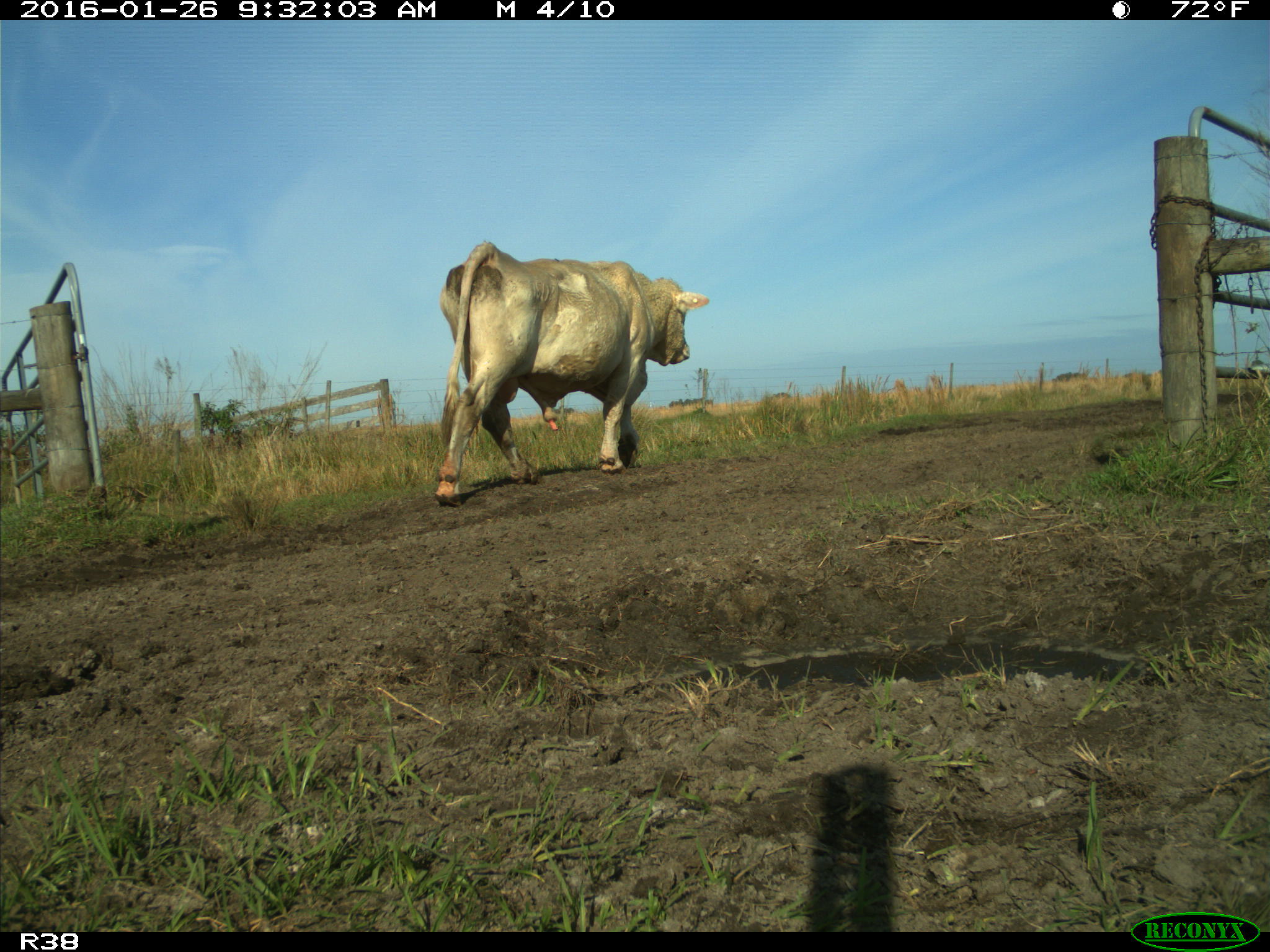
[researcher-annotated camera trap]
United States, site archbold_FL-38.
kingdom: Animalia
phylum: Chordata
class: Mammalia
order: Artiodactyla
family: Bovidae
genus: Bos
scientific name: Bos taurus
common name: domestic cow